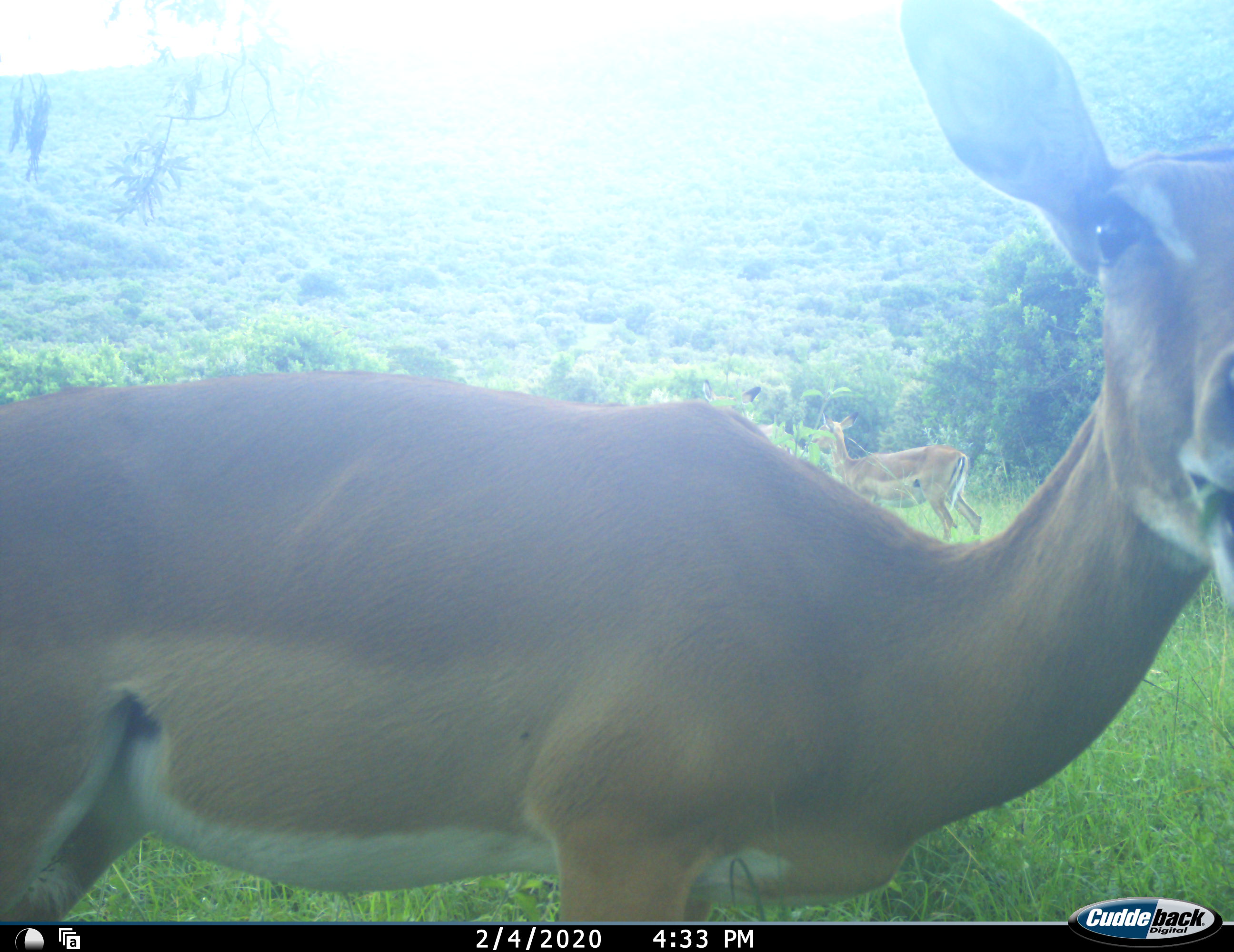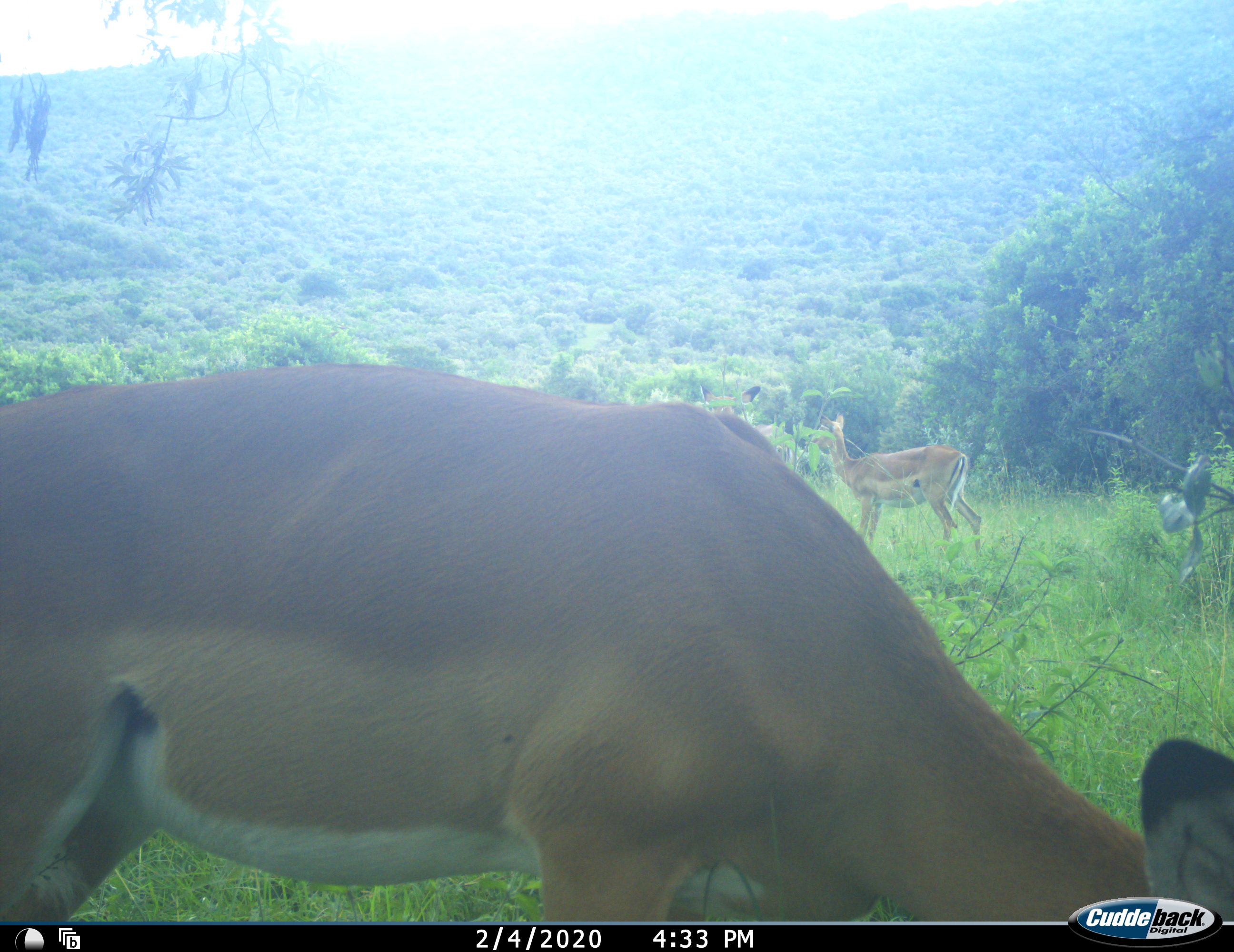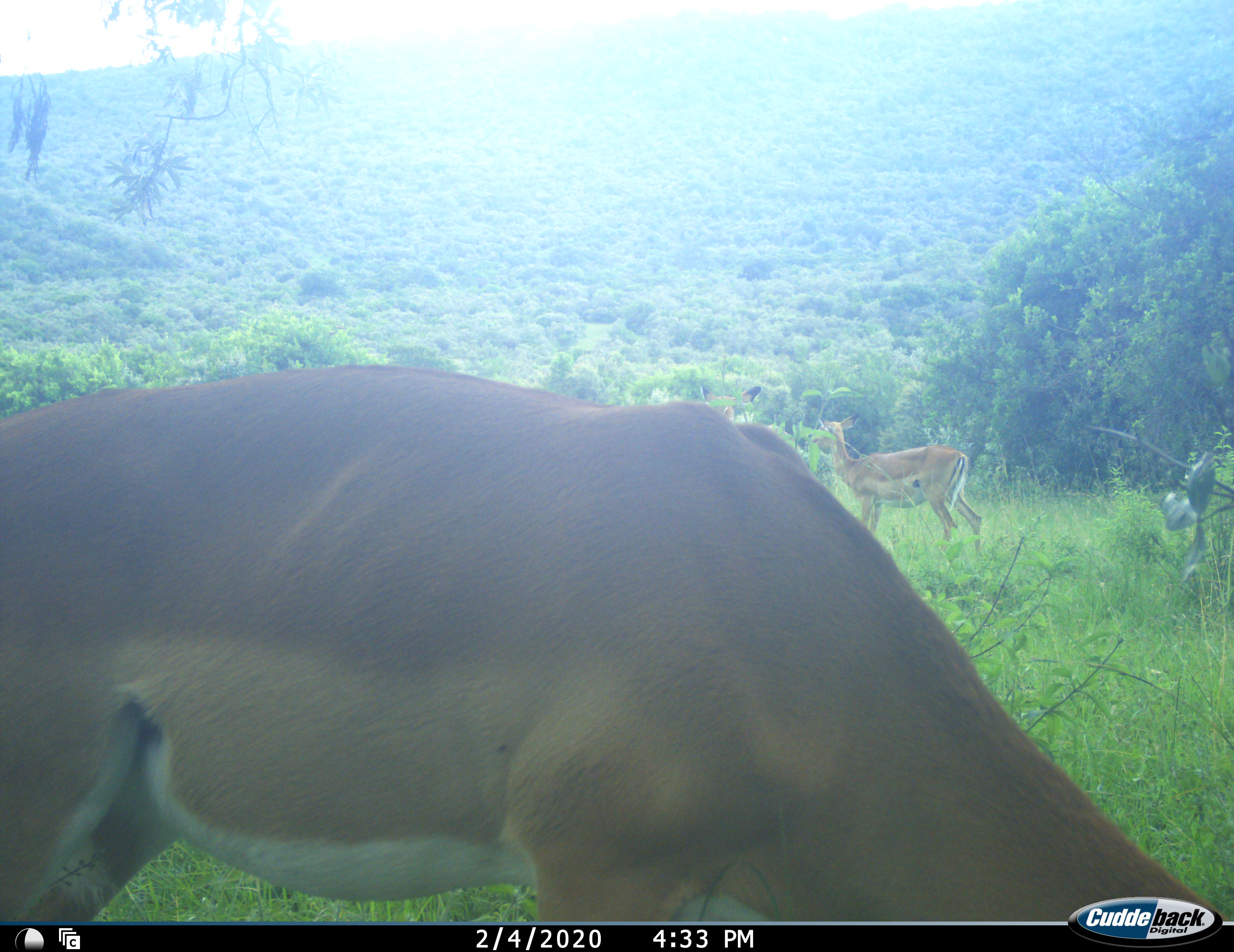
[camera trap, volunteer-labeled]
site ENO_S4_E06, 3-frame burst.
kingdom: Animalia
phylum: Chordata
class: Mammalia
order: Artiodactyla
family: Bovidae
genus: Aepyceros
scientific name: Aepyceros melampus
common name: impala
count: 3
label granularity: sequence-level